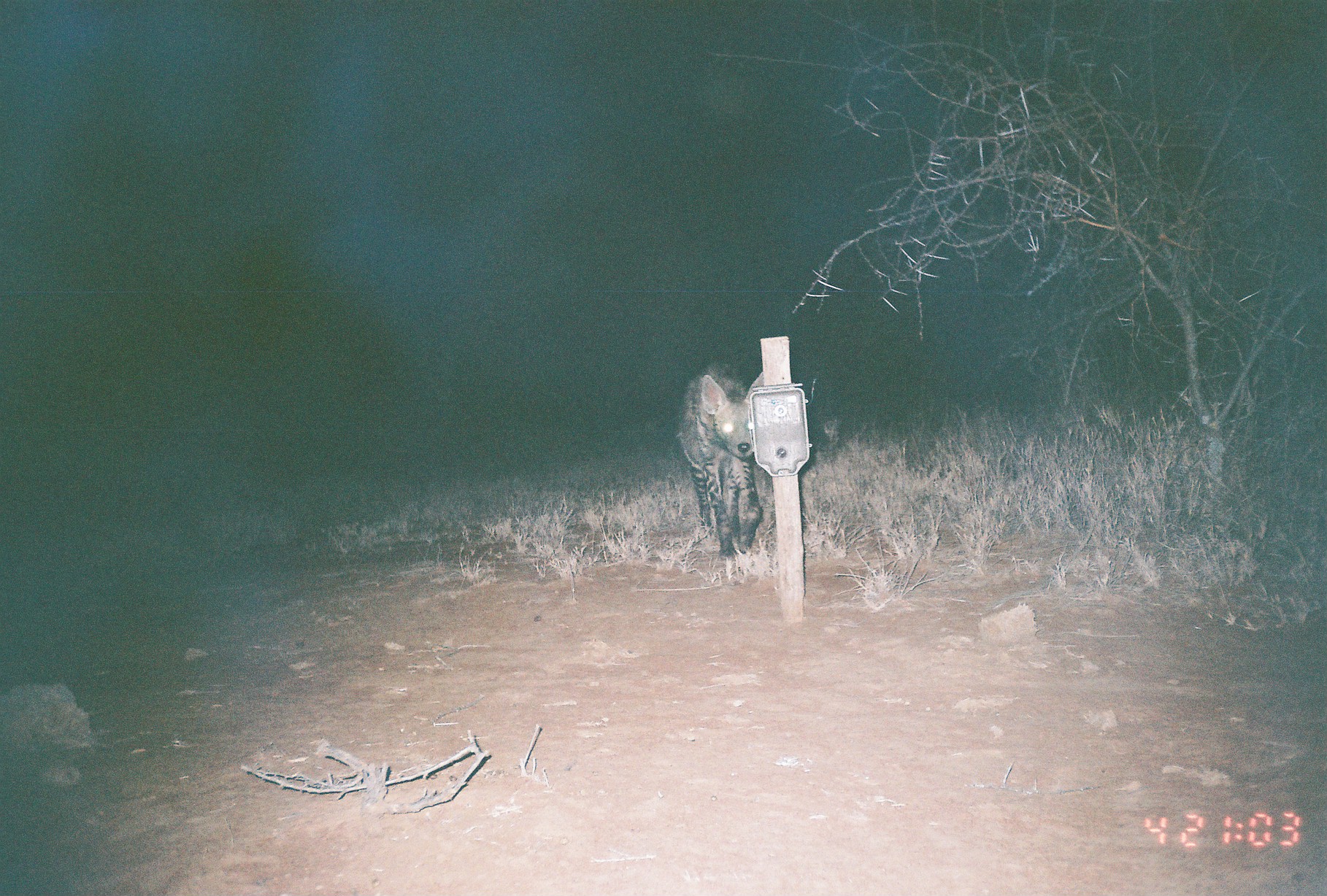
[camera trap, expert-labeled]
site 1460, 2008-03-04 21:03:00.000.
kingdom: Animalia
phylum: Chordata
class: Mammalia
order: Carnivora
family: Hyaenidae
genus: Hyaena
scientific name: Hyaena hyaena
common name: striped hyena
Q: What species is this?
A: Hyaena hyaena (striped hyena).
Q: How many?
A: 1.